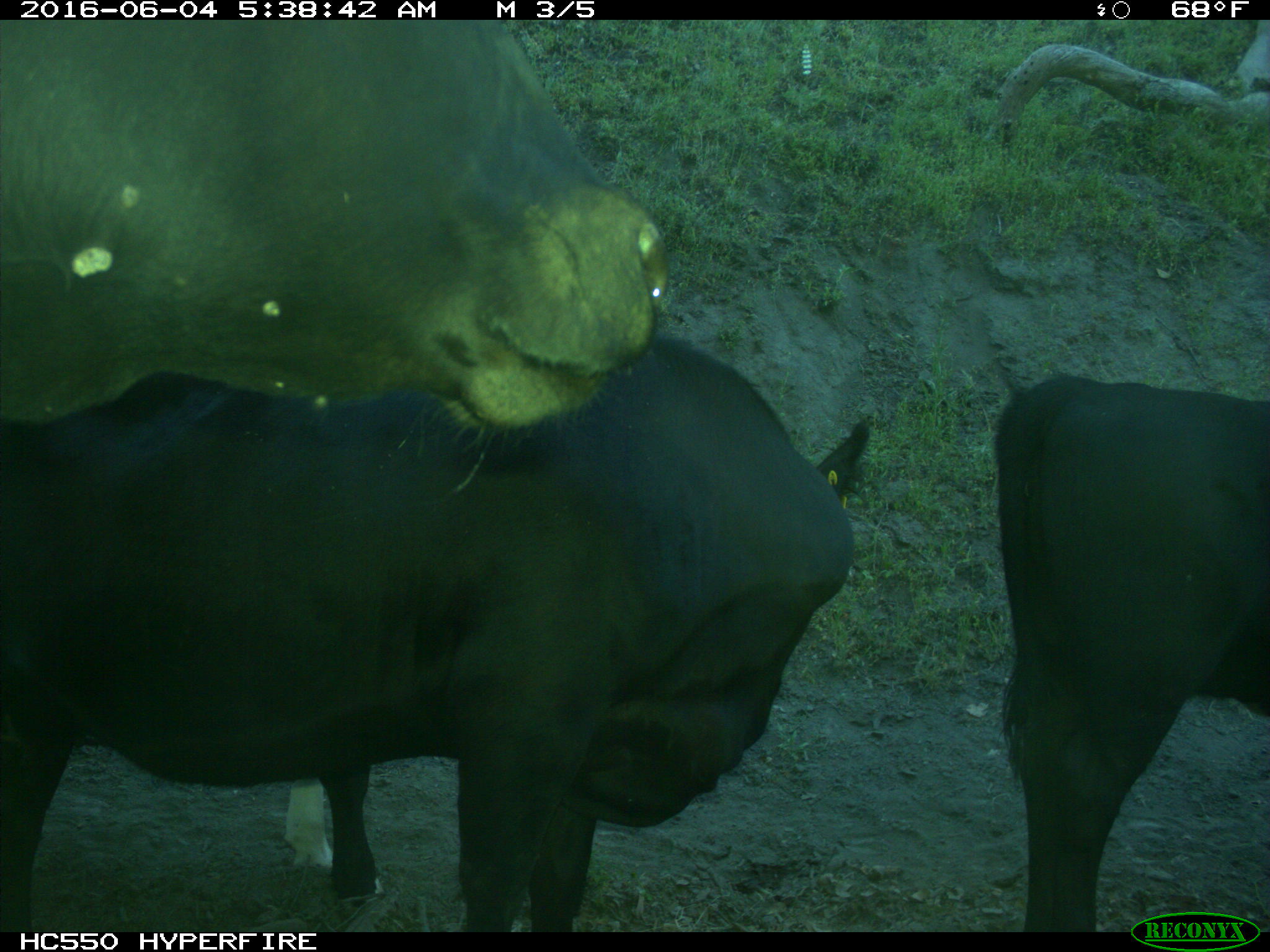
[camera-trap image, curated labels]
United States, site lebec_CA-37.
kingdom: Animalia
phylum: Chordata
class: Mammalia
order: Artiodactyla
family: Bovidae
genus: Bos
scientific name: Bos taurus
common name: domestic cow